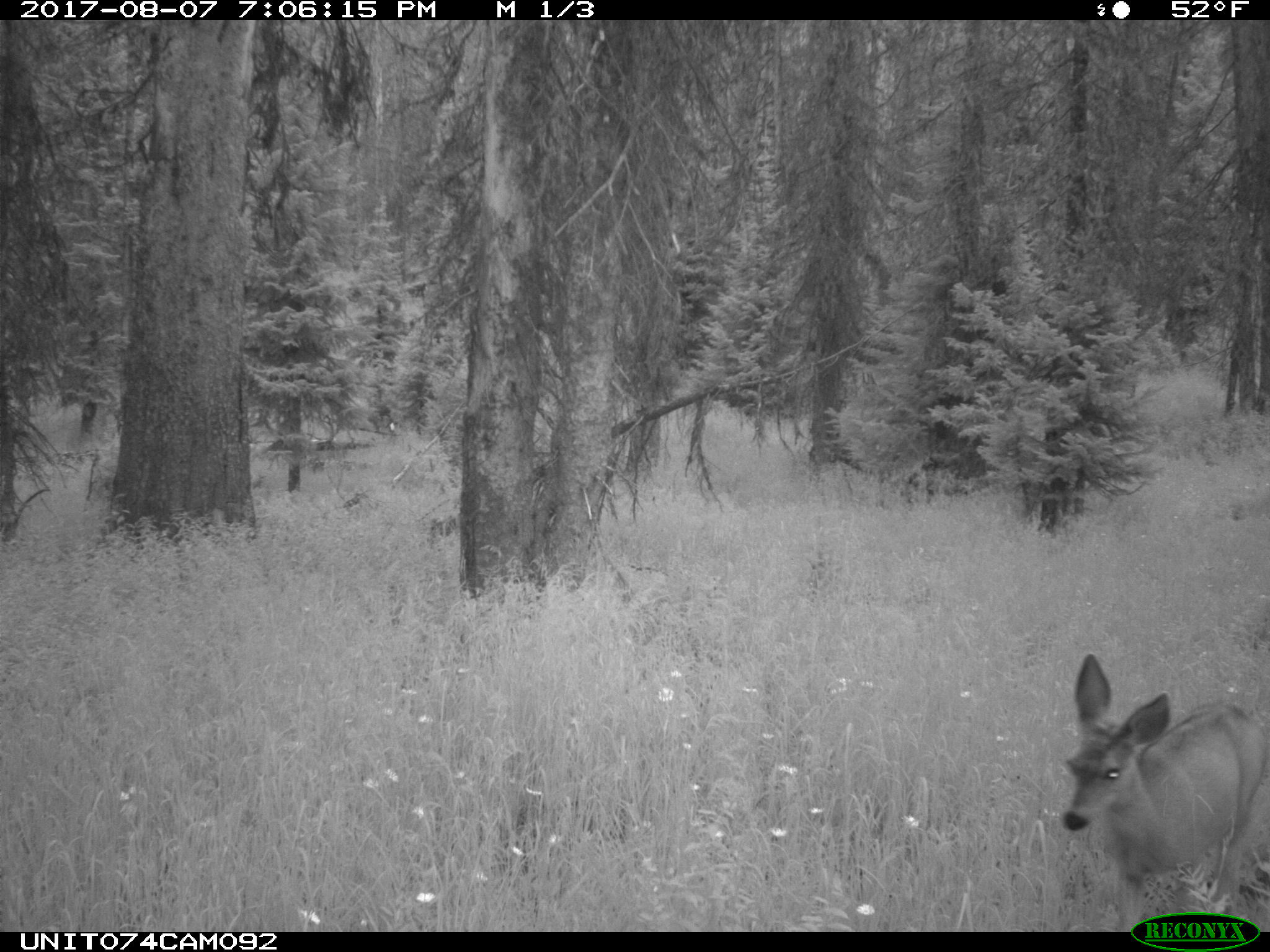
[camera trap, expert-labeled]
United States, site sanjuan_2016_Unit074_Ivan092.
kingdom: Animalia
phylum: Chordata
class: Mammalia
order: Artiodactyla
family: Cervidae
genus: Odocoileus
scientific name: Odocoileus hemionus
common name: mule deer